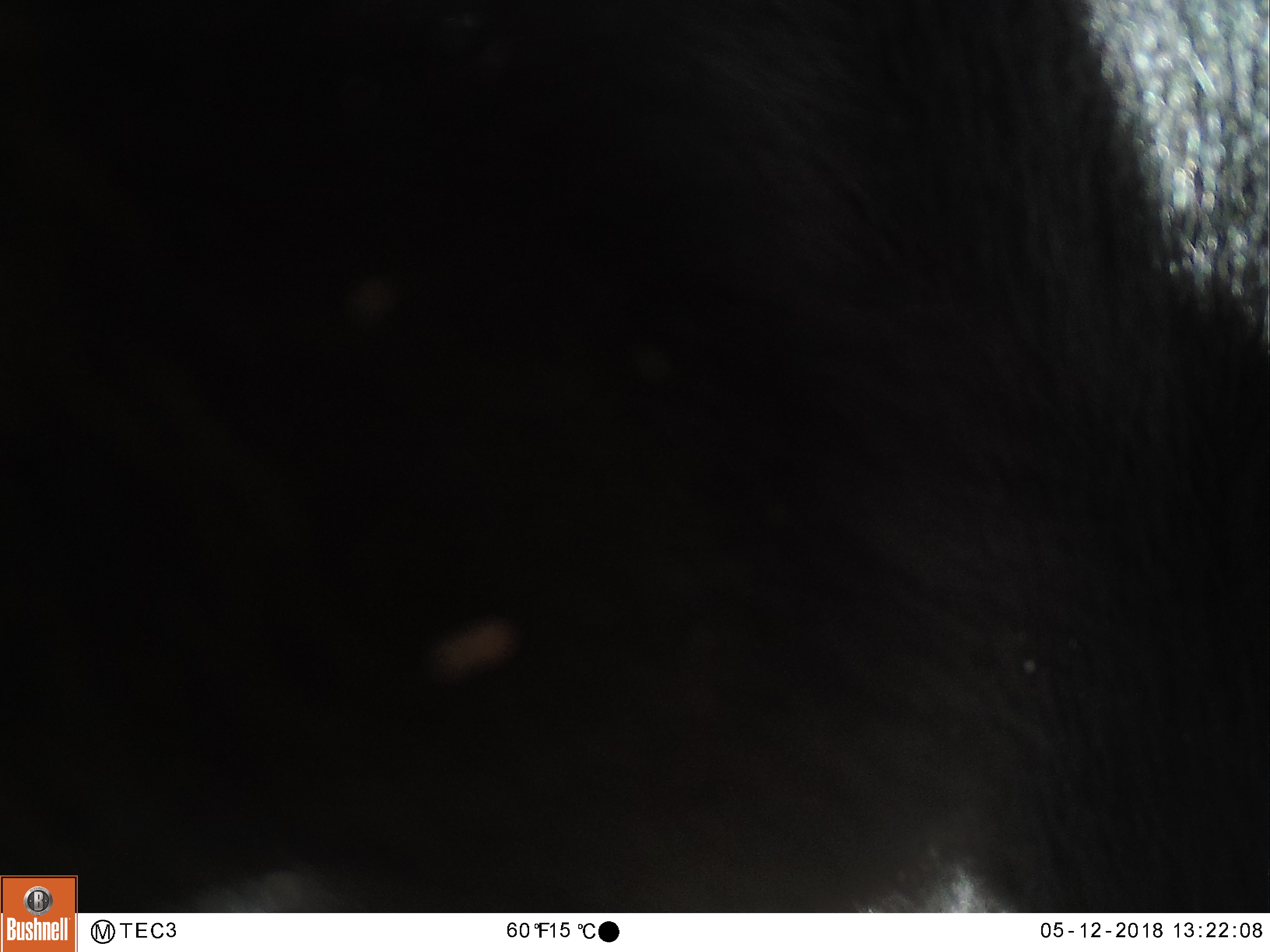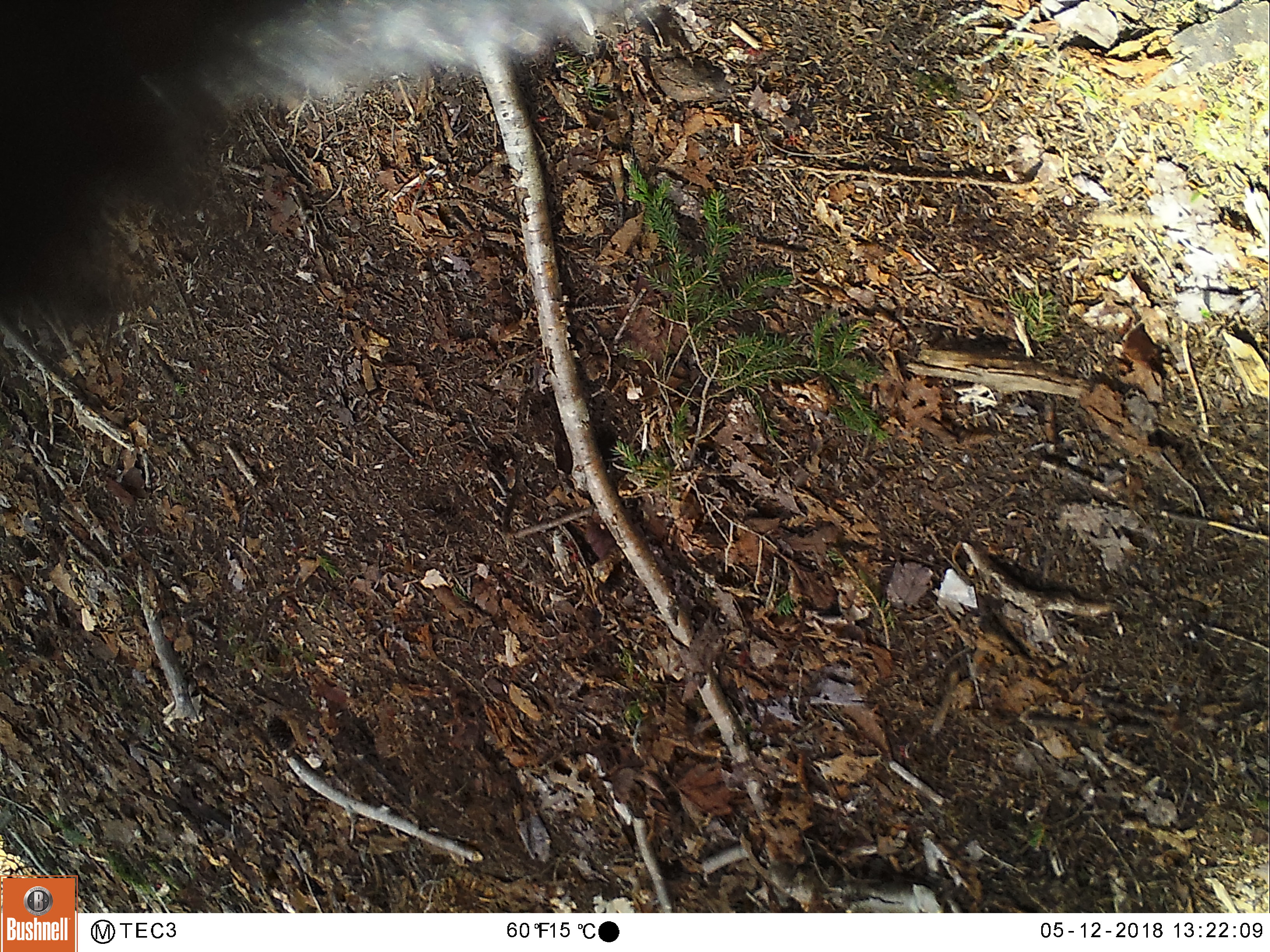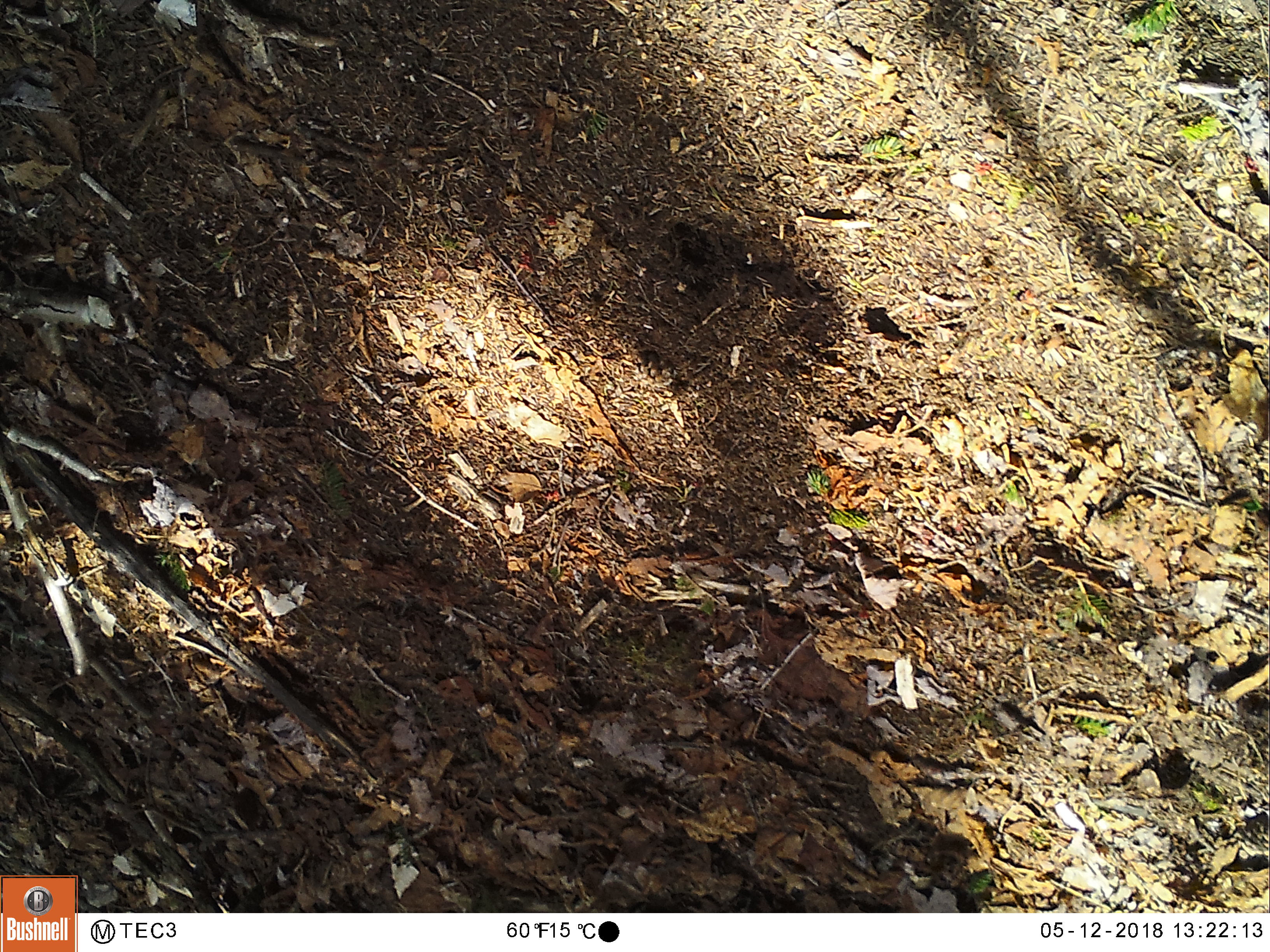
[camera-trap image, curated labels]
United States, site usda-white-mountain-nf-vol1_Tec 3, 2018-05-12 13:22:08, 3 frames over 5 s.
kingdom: Animalia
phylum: Chordata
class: Mammalia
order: Carnivora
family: Ursidae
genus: Ursus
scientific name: Ursus americanus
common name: black bear